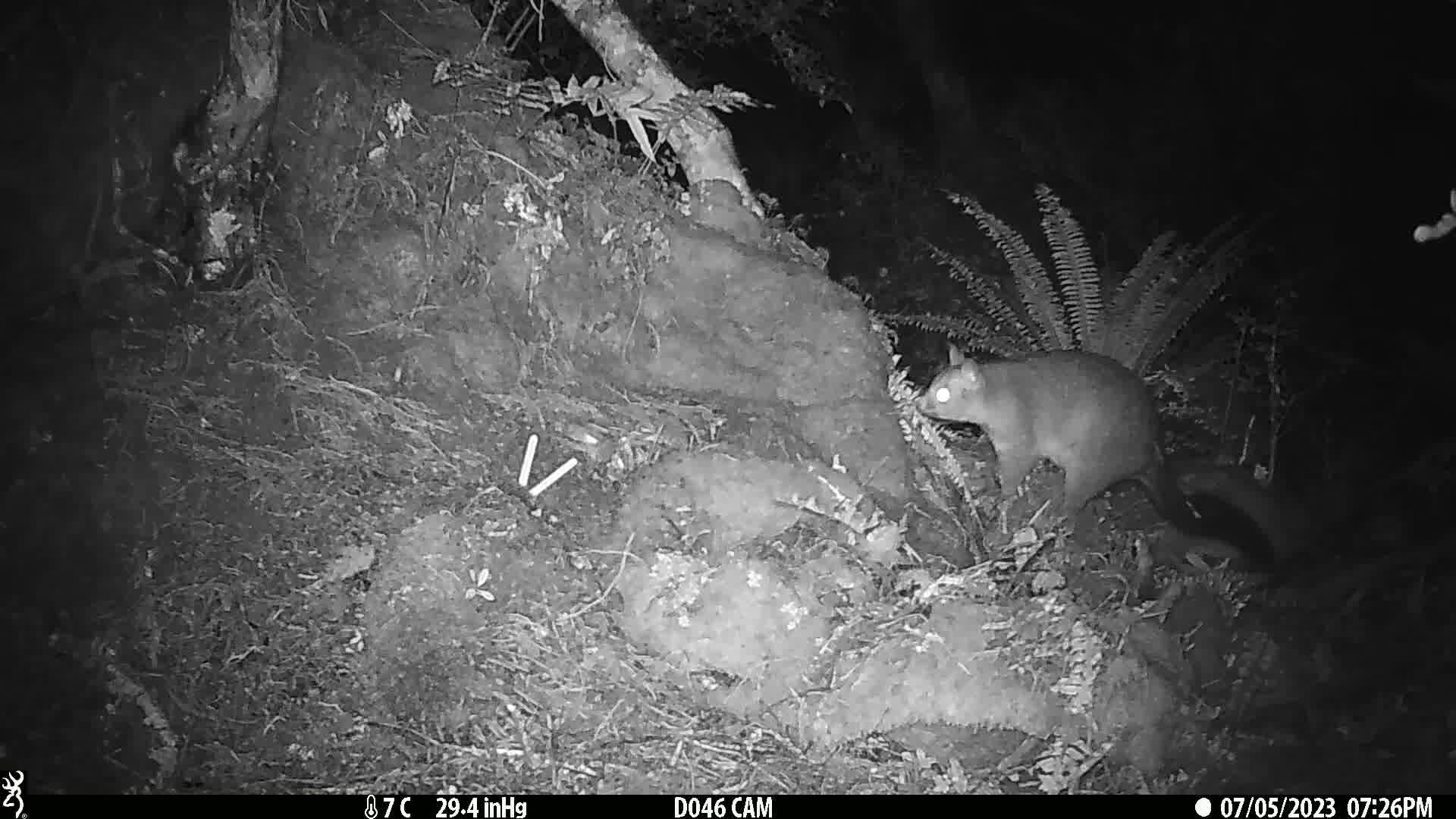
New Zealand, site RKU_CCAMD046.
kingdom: Animalia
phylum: Chordata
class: Mammalia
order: Diprotodontia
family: Phalangeridae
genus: Trichosurus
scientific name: Trichosurus vulpecula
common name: common brushtail possum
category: possum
Possum (common brushtail possum) (Trichosurus vulpecula).